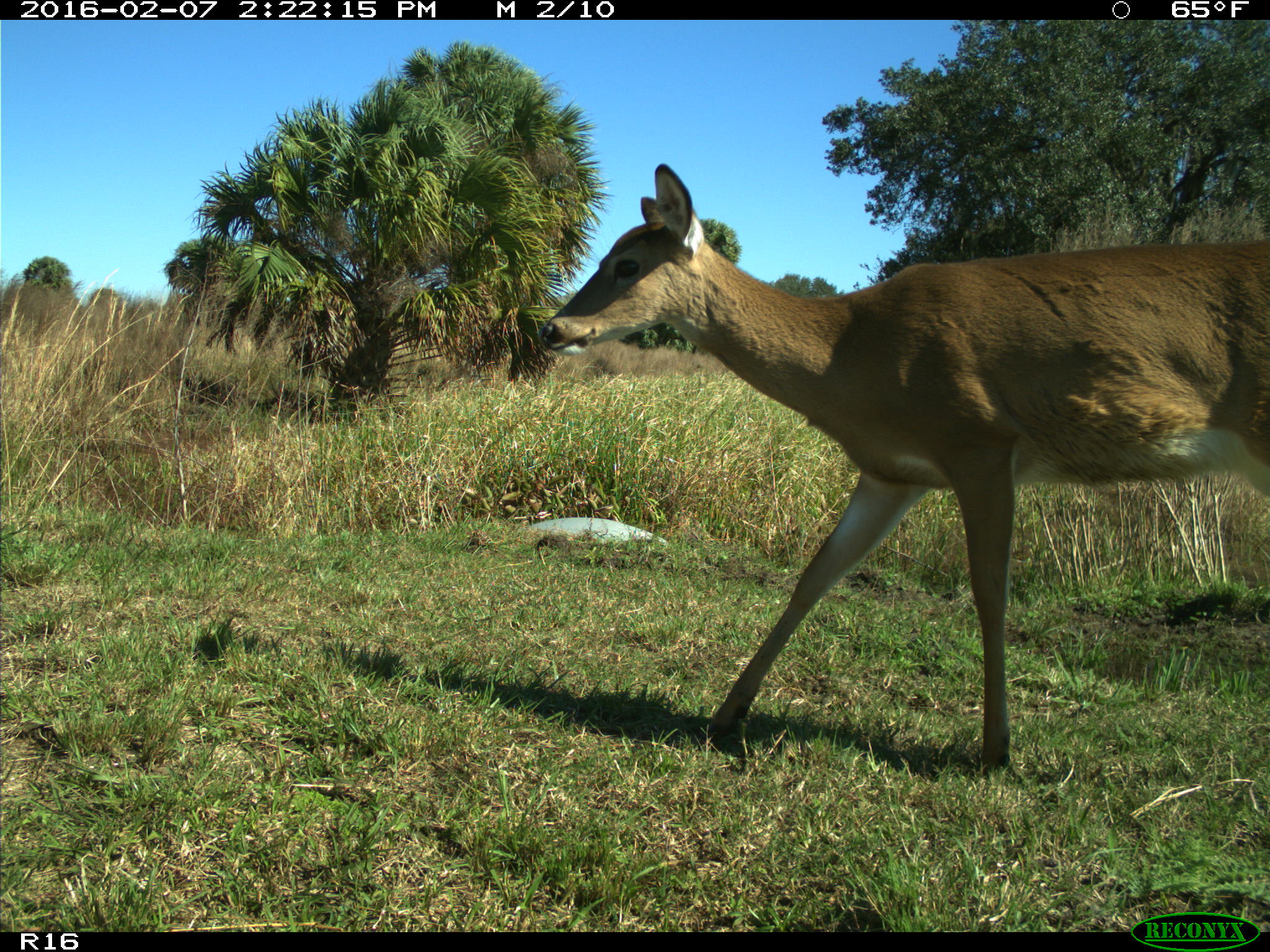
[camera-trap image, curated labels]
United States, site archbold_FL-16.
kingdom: Animalia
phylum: Chordata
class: Mammalia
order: Artiodactyla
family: Cervidae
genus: Odocoileus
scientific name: Odocoileus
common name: deer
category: unidentified deer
Unidentified deer (deer) (Odocoileus).